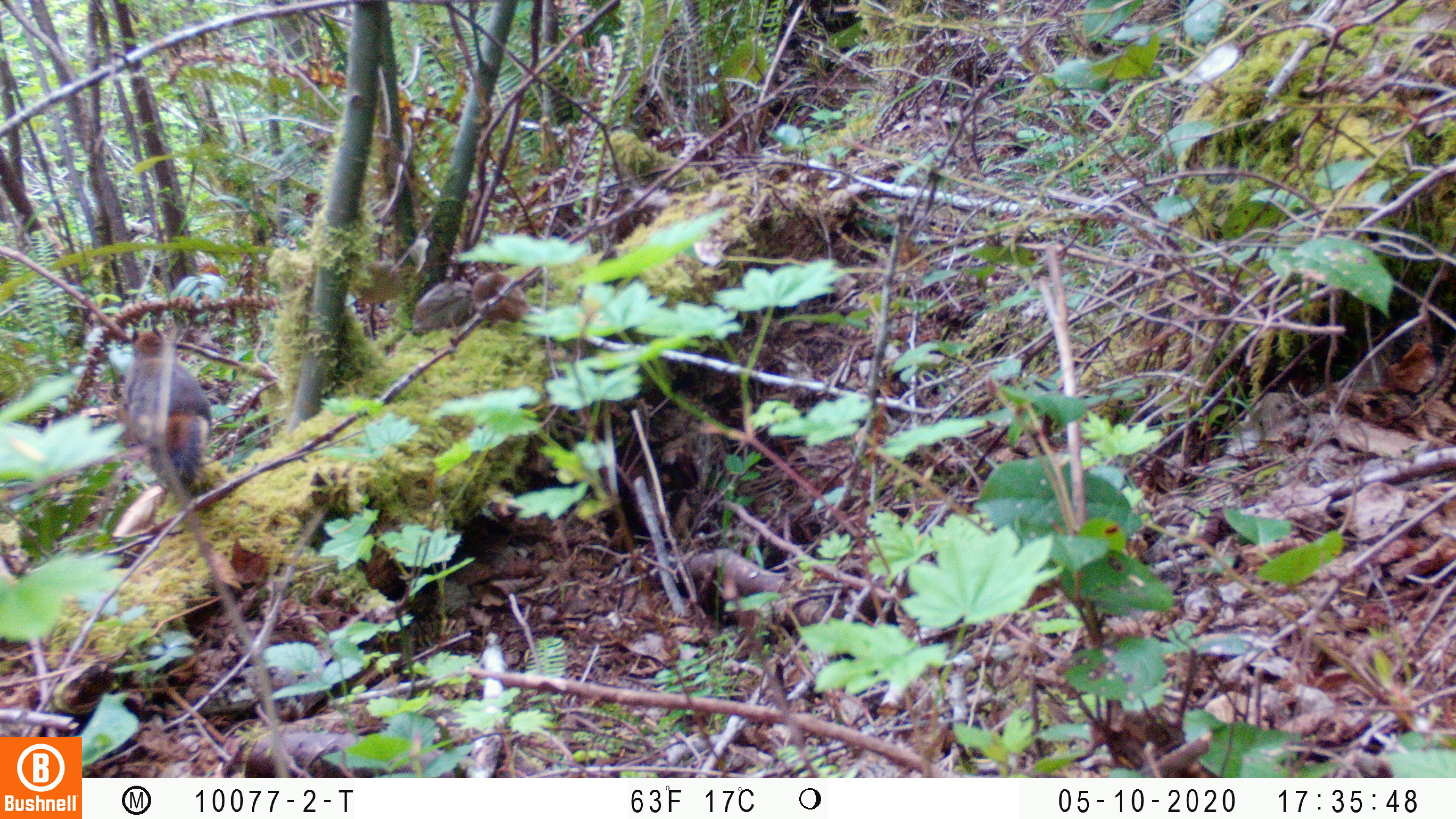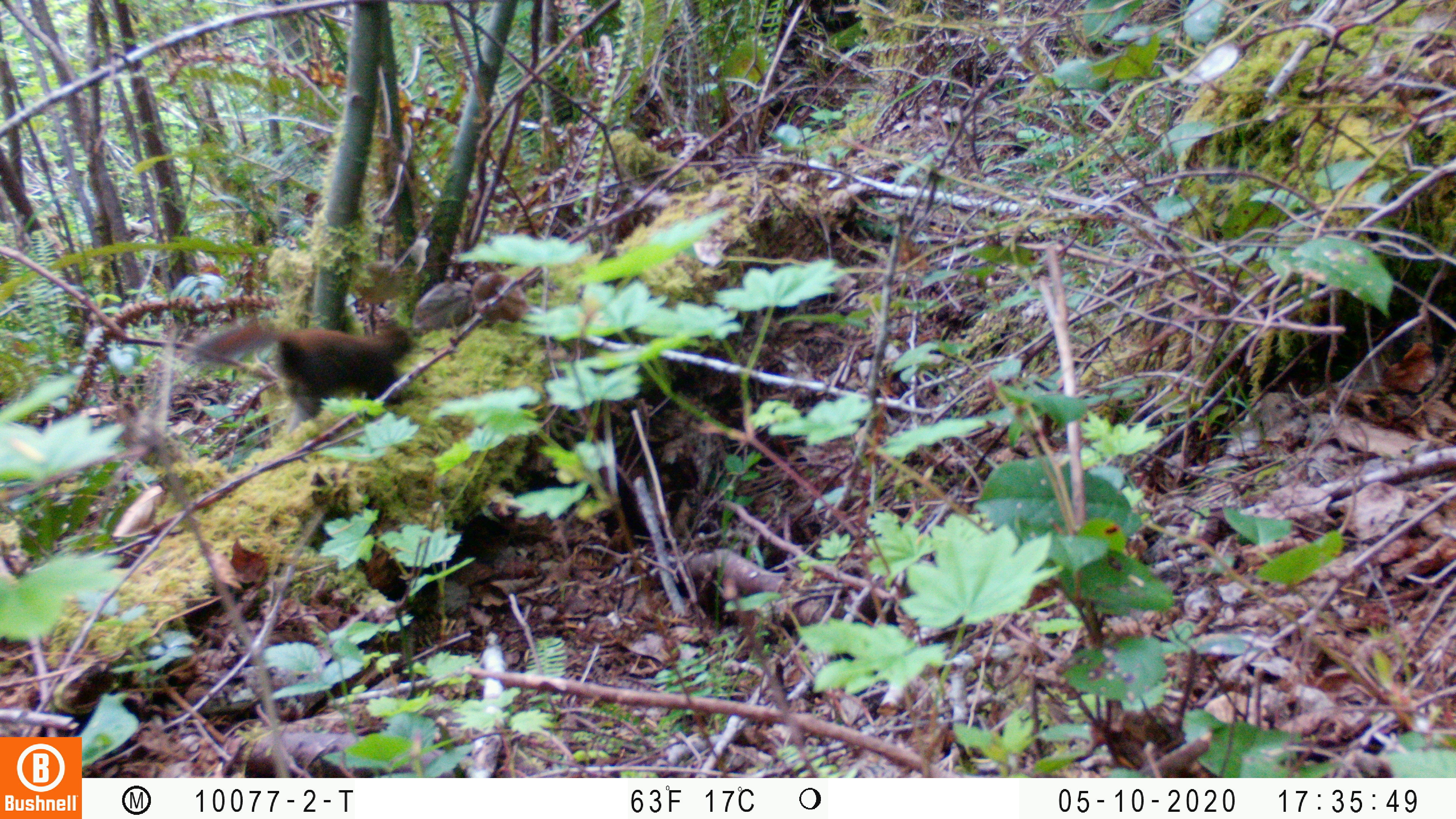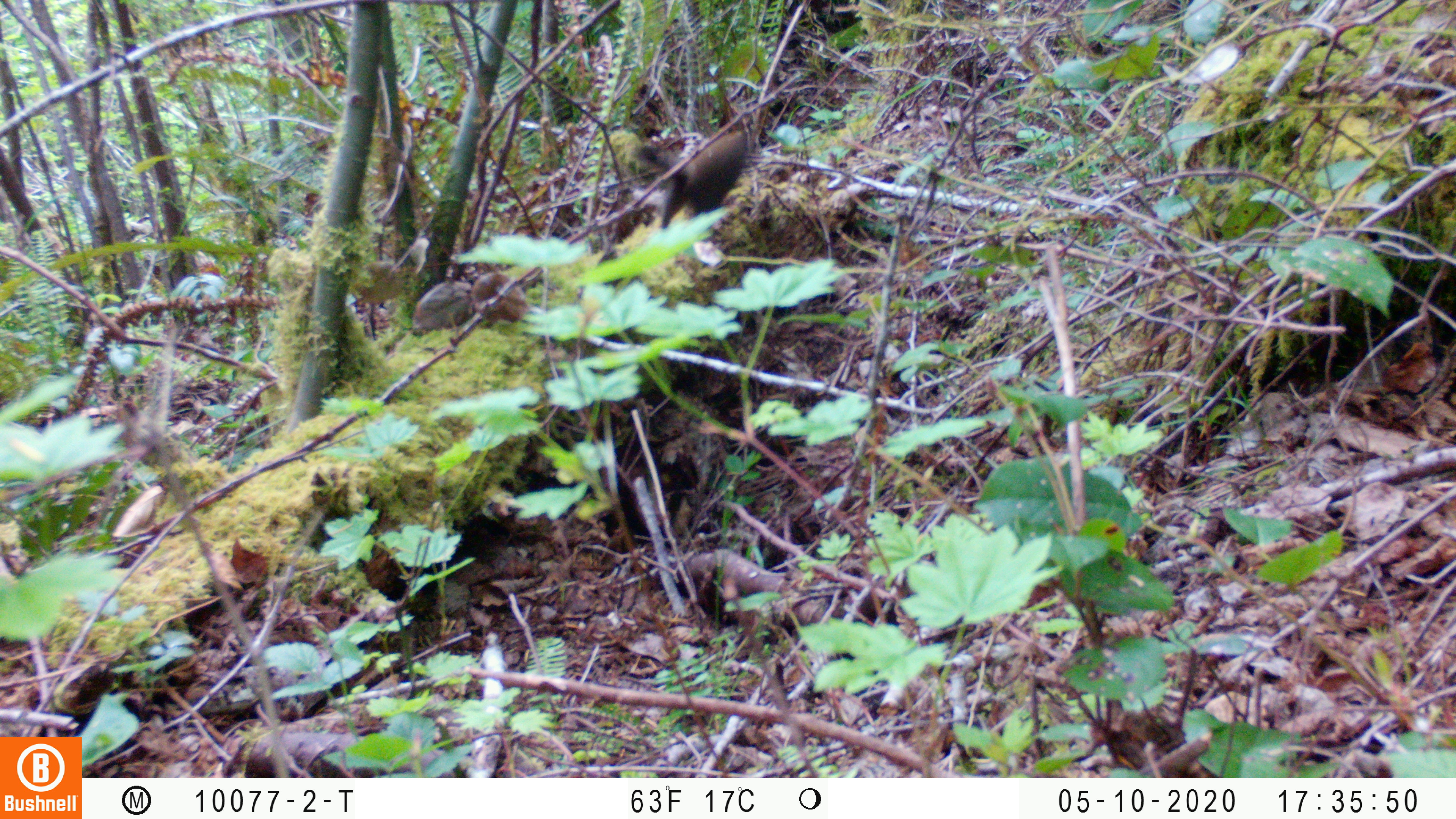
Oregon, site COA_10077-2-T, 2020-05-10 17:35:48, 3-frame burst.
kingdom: Animalia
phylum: Chordata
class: Mammalia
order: Rodentia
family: Sciuridae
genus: Tamiasciurus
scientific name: Tamiasciurus douglasii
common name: douglas squirrel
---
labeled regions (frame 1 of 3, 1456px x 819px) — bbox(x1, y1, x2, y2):
douglas squirrel: bbox(117, 323, 212, 490)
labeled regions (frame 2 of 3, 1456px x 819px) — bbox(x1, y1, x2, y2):
douglas squirrel: bbox(195, 309, 414, 434)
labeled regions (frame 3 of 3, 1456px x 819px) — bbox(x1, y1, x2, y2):
douglas squirrel: bbox(624, 122, 755, 235)